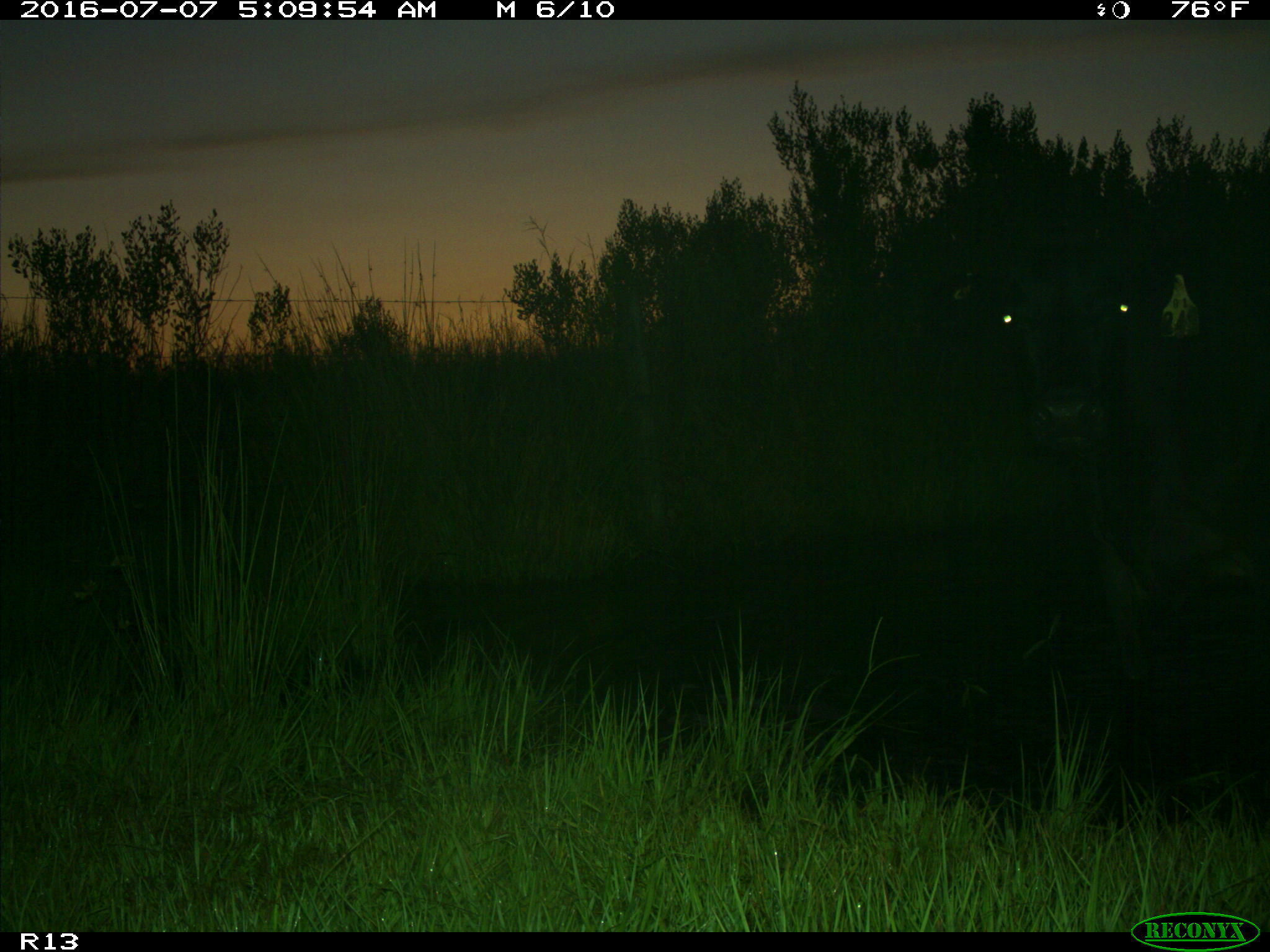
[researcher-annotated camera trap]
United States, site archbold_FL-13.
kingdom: Animalia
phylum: Chordata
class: Mammalia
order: Artiodactyla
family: Bovidae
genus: Bos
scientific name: Bos taurus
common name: domestic cow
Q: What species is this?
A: Bos taurus (domestic cow).